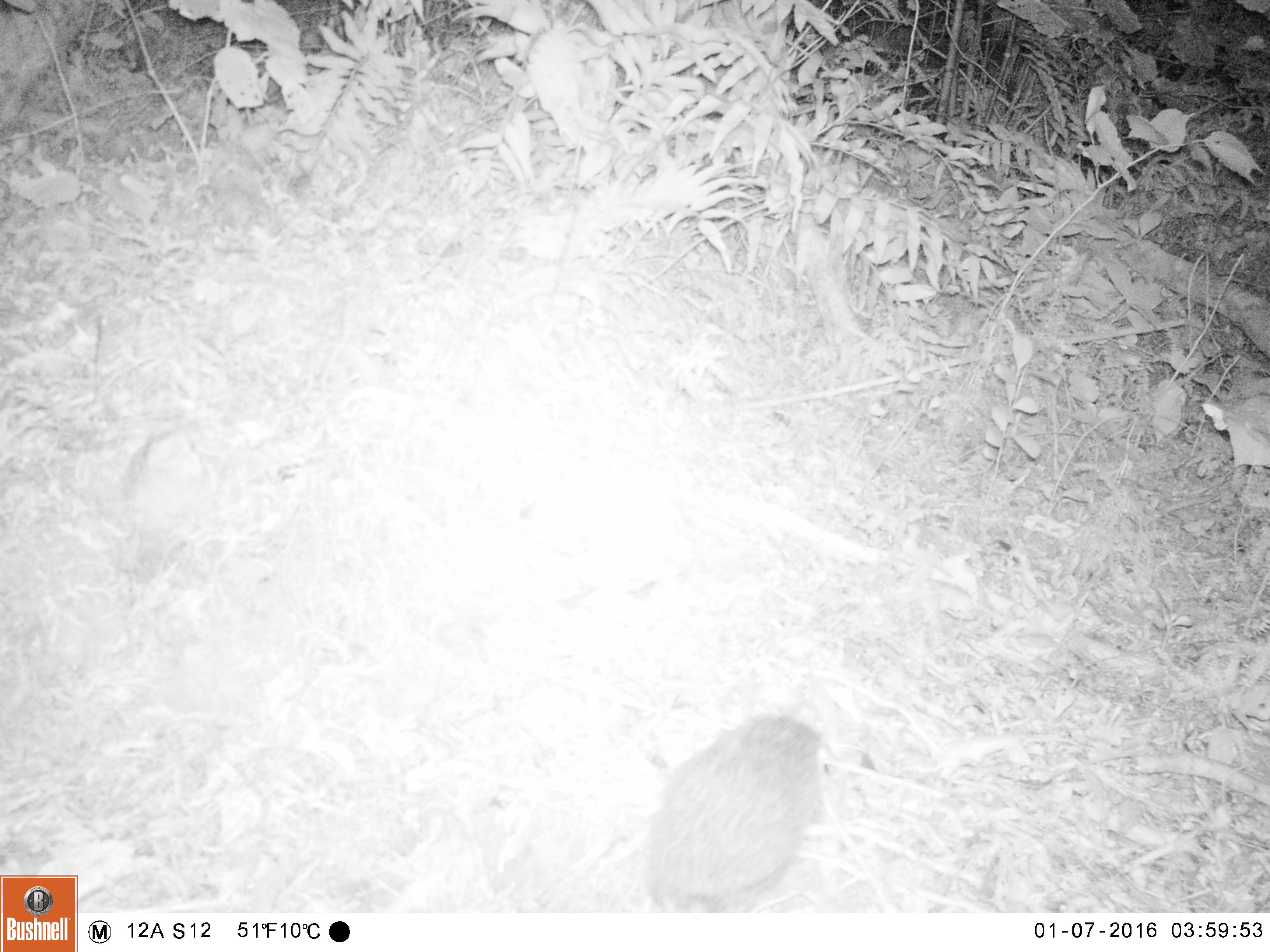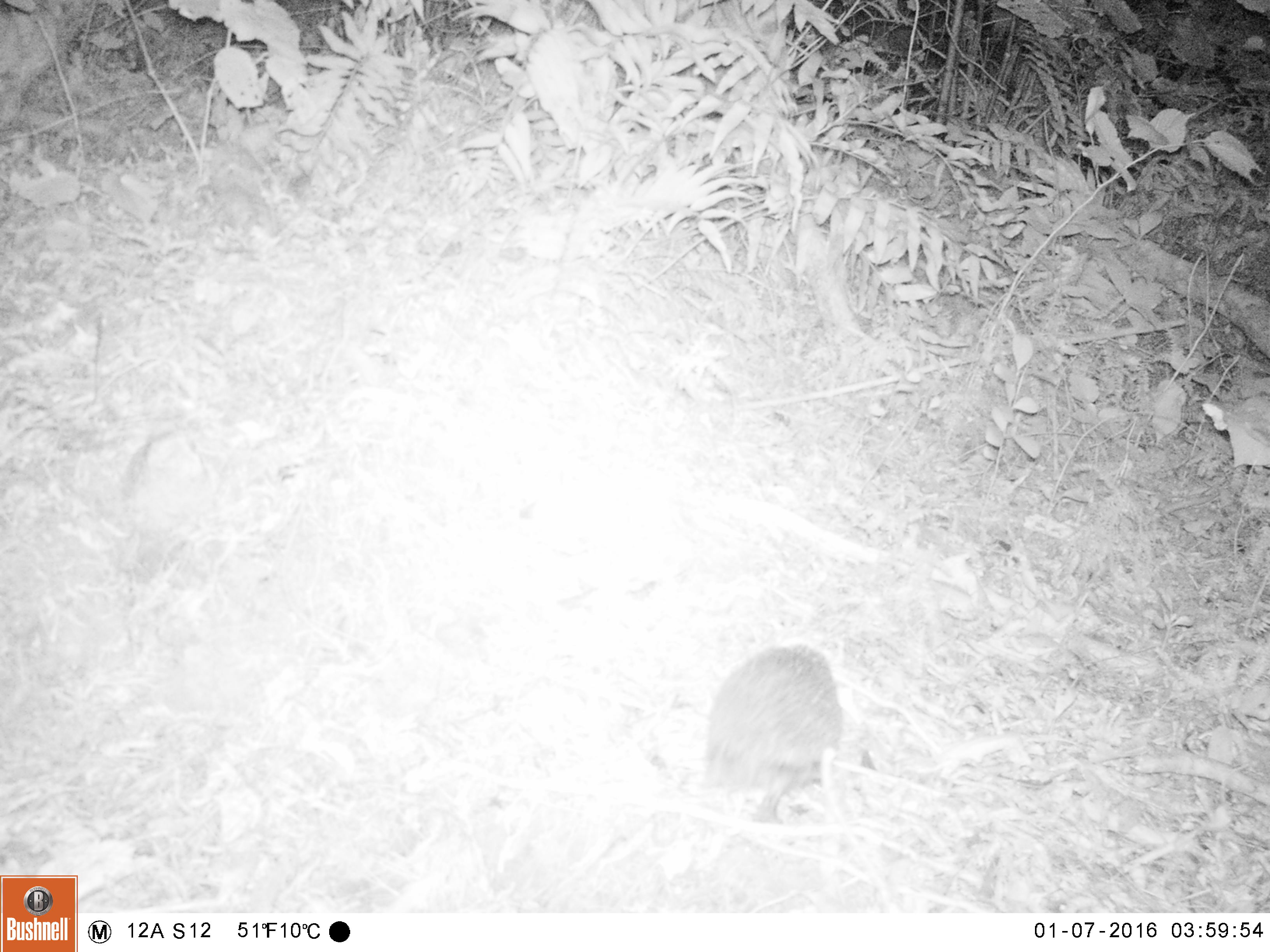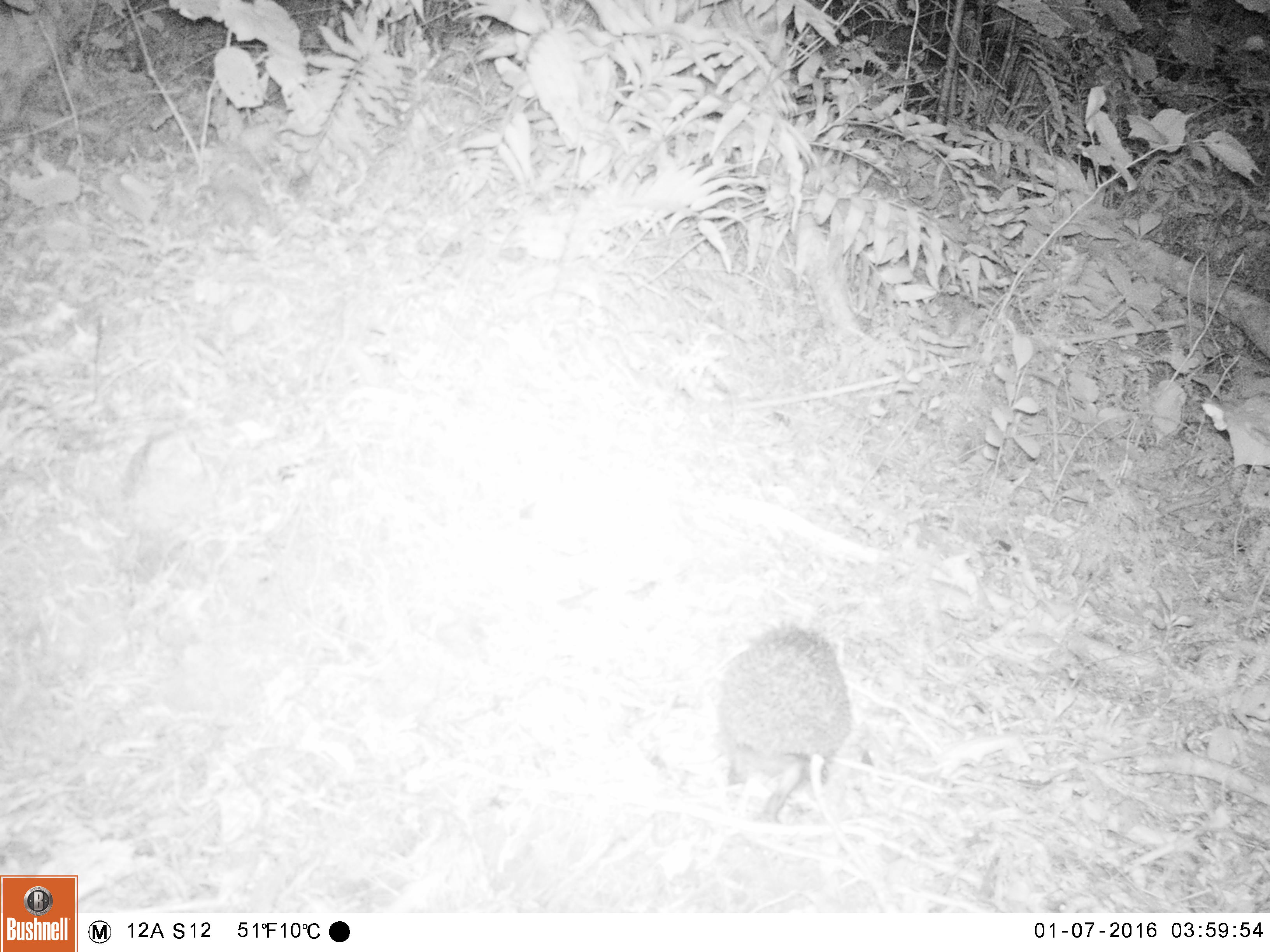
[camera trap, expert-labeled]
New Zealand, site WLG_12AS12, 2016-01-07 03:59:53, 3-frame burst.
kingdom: Animalia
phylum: Chordata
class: Mammalia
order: Eulipotyphla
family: Erinaceidae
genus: Erinaceus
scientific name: Erinaceus europaeus europaeus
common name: european hedgehog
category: hedgehog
Hedgehog (european hedgehog) (Erinaceus europaeus europaeus).